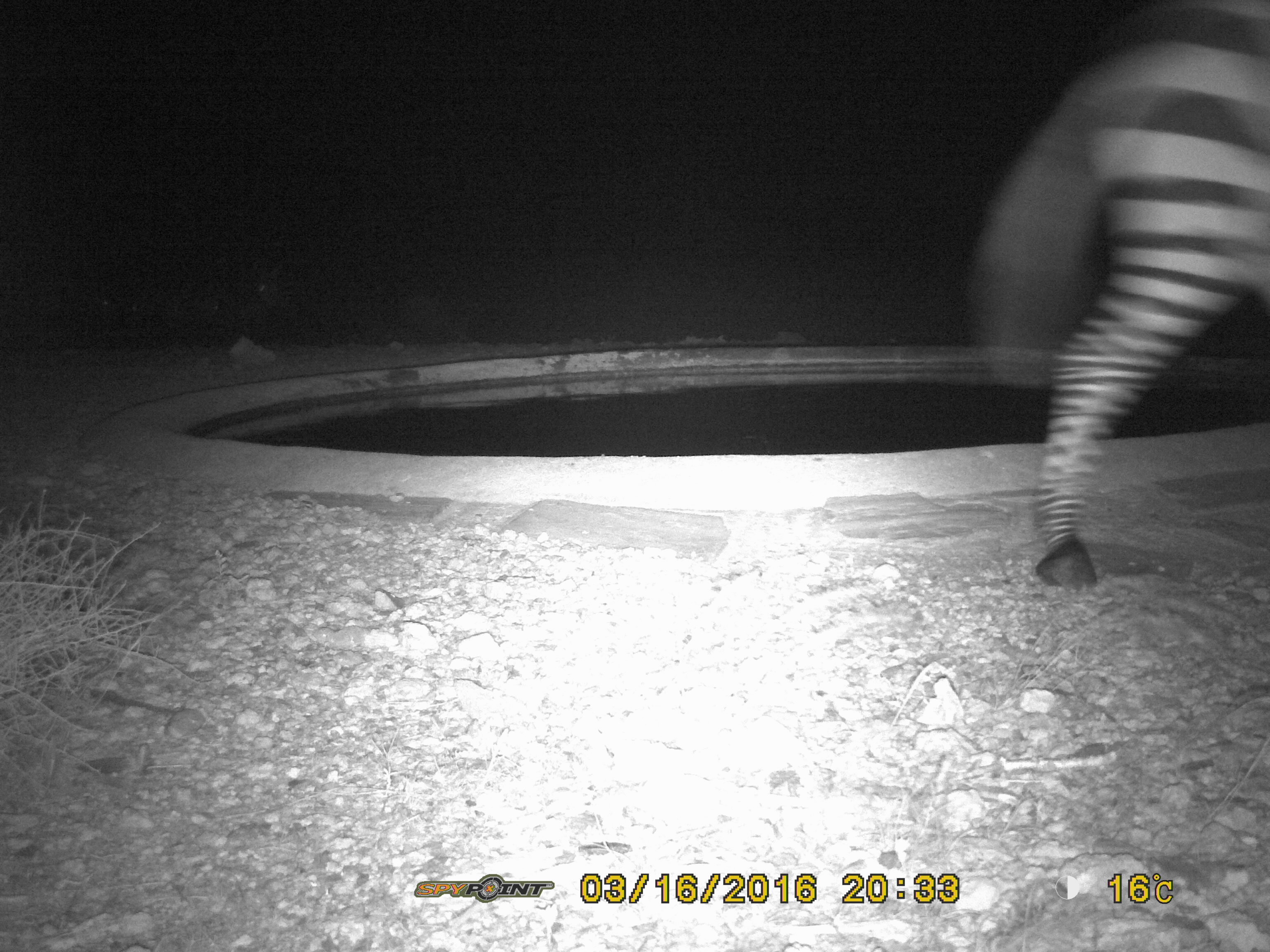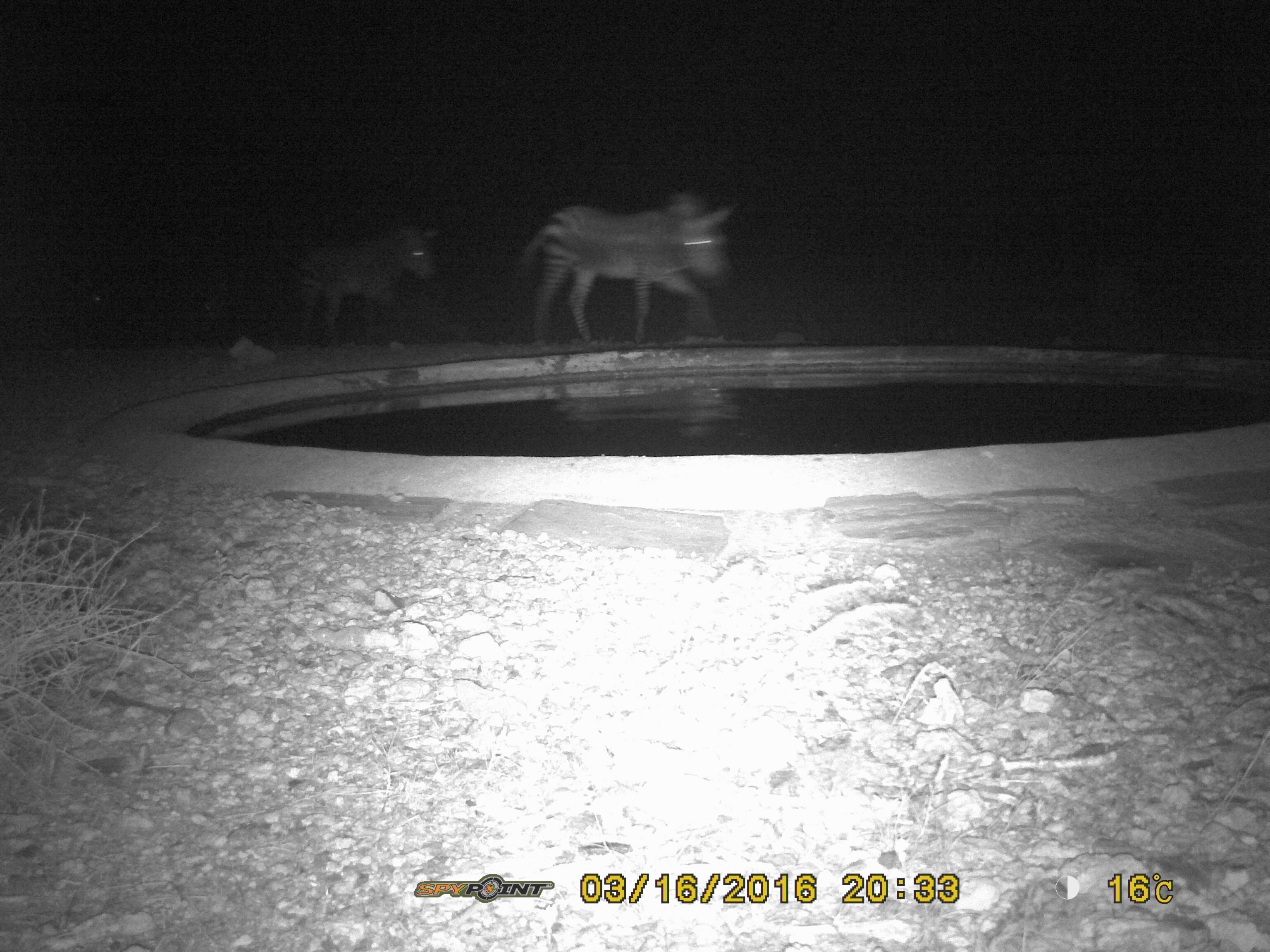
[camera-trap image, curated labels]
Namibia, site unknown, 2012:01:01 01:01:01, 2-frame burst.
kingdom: Animalia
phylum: Chordata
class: Mammalia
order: Perissodactyla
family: Equidae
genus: Equus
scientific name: Equus zebra hartmannae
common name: hartmann's mountain zebra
Equus zebra hartmannae (hartmann's mountain zebra).